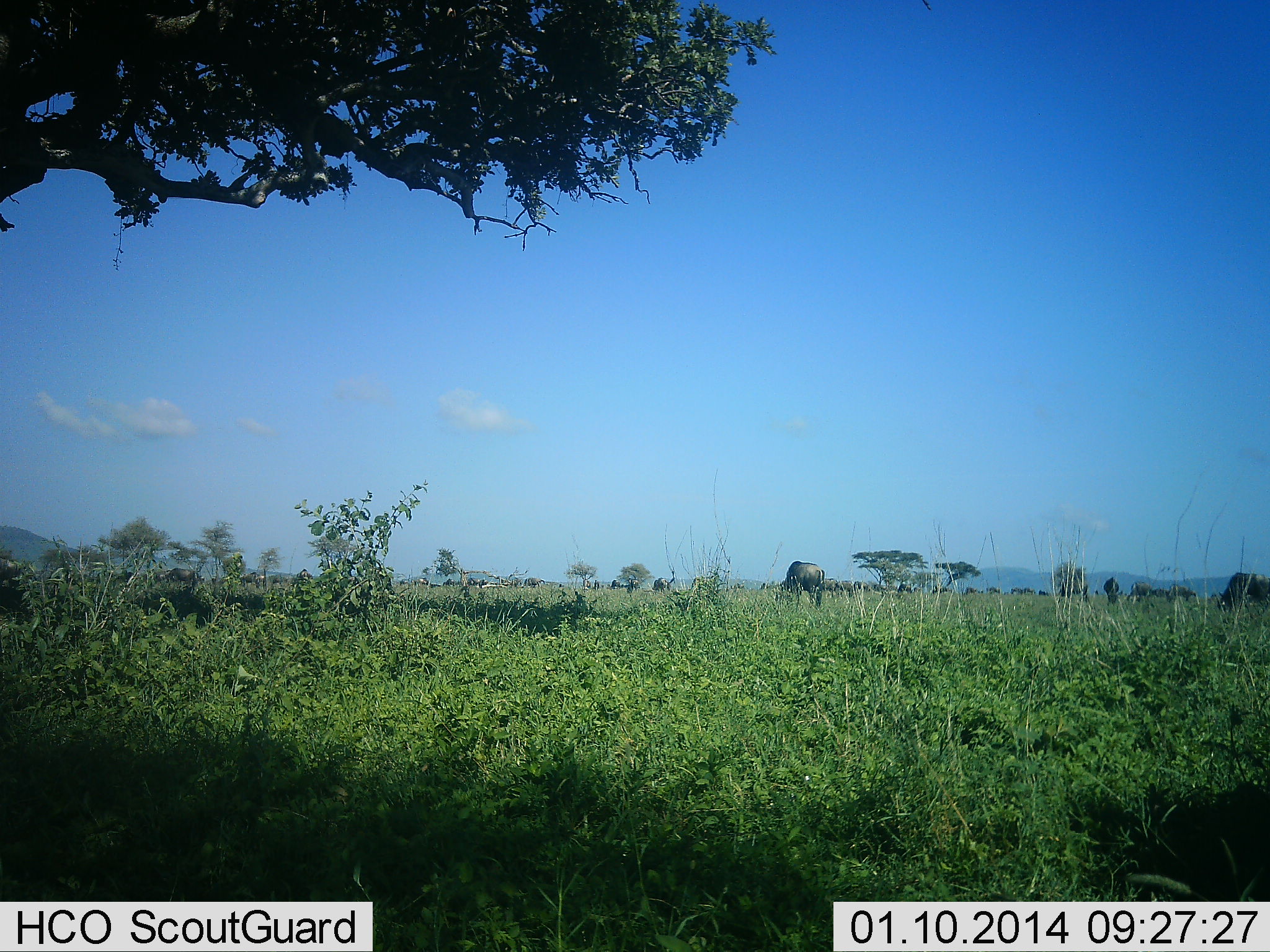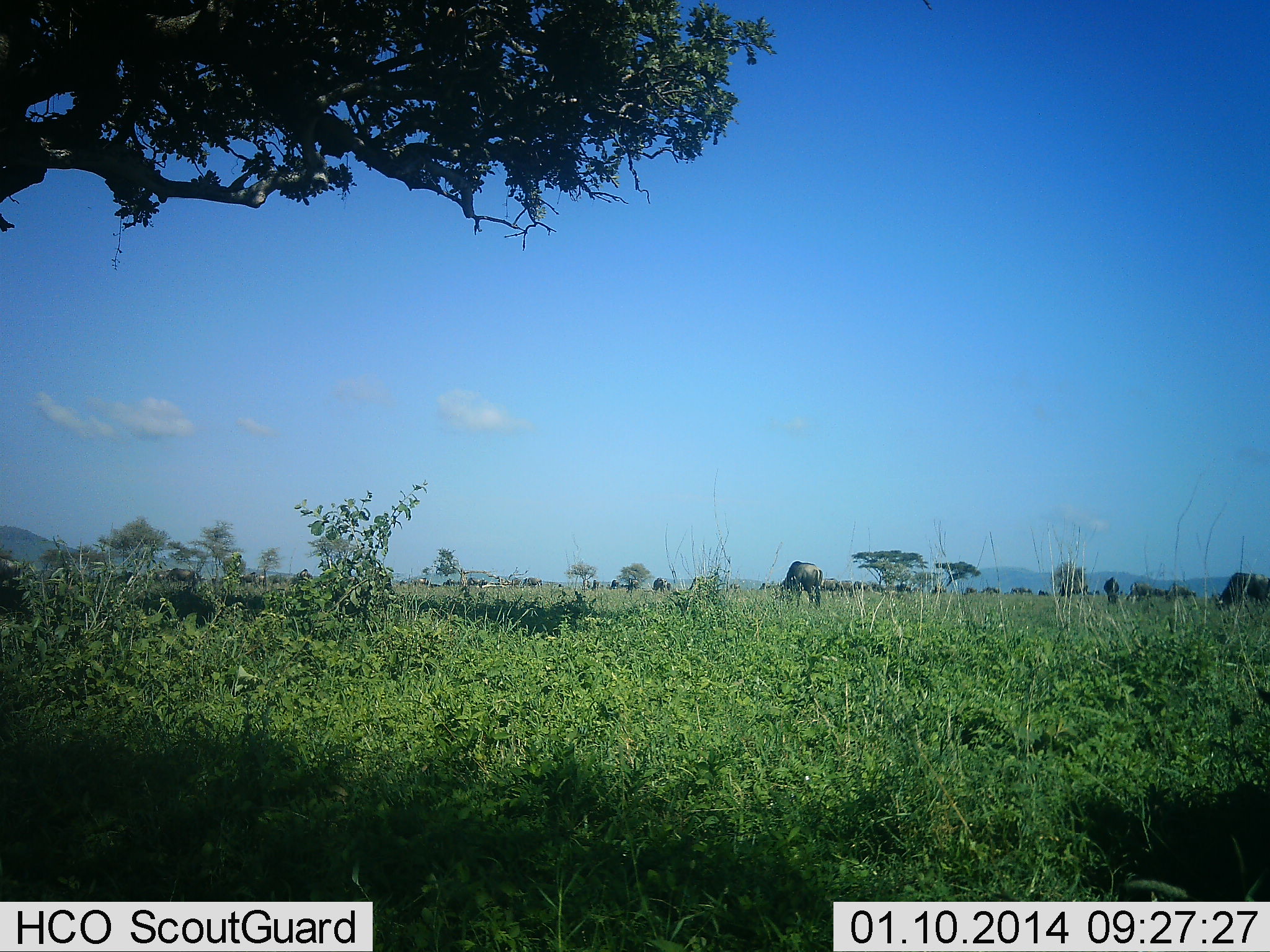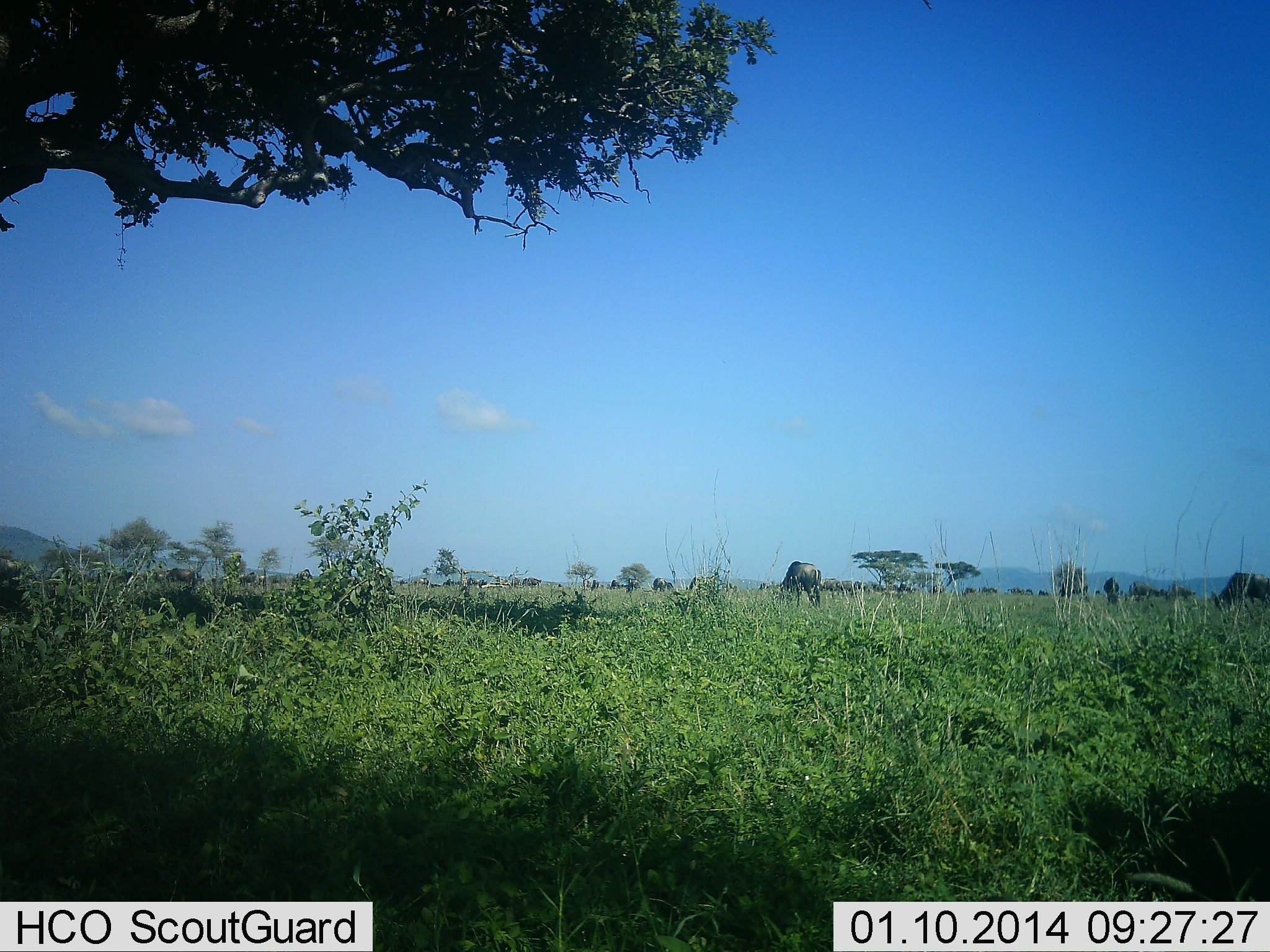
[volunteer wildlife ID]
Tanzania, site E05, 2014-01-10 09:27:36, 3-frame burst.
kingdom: Animalia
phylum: Chordata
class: Mammalia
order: Artiodactyla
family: Bovidae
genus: Connochaetes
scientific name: Connochaetes taurinus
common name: blue wildebeest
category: wildebeest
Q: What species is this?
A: Wildebeest (blue wildebeest) (Connochaetes taurinus).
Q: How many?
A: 11-50.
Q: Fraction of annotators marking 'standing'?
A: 50%.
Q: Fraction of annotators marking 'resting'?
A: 0%.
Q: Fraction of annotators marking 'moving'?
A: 10%.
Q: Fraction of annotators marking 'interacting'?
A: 0%.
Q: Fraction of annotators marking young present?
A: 0%.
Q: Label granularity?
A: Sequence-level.